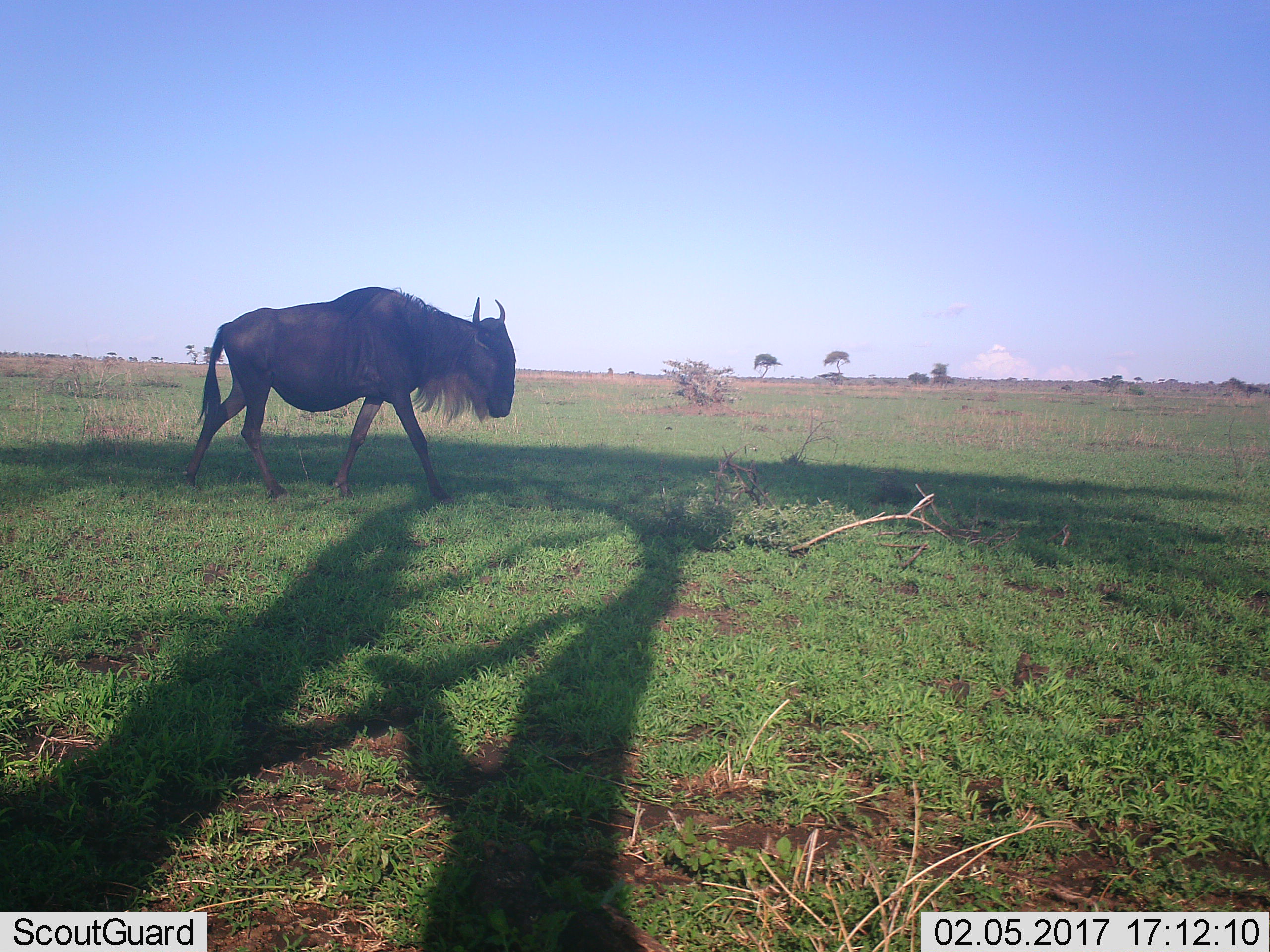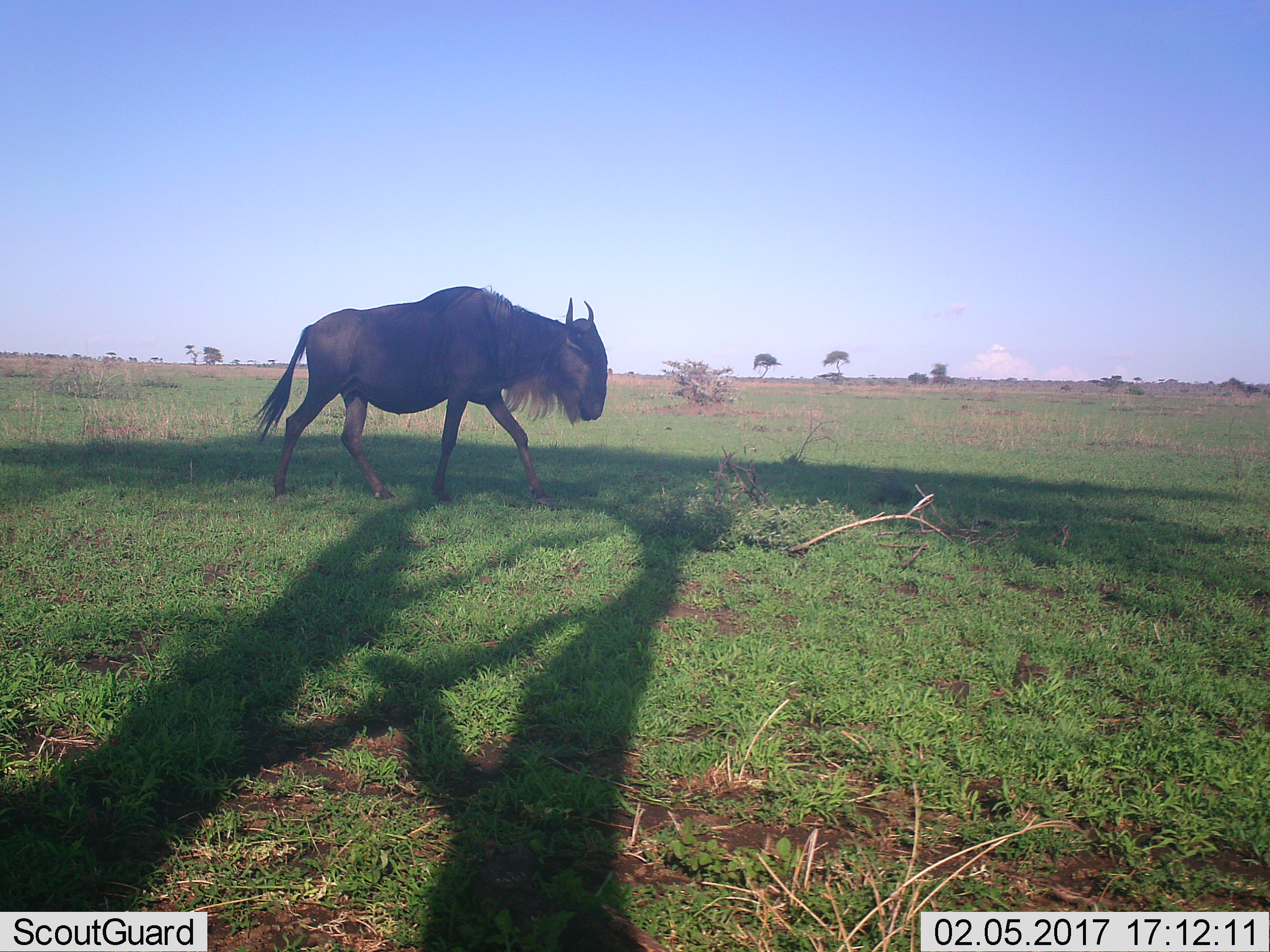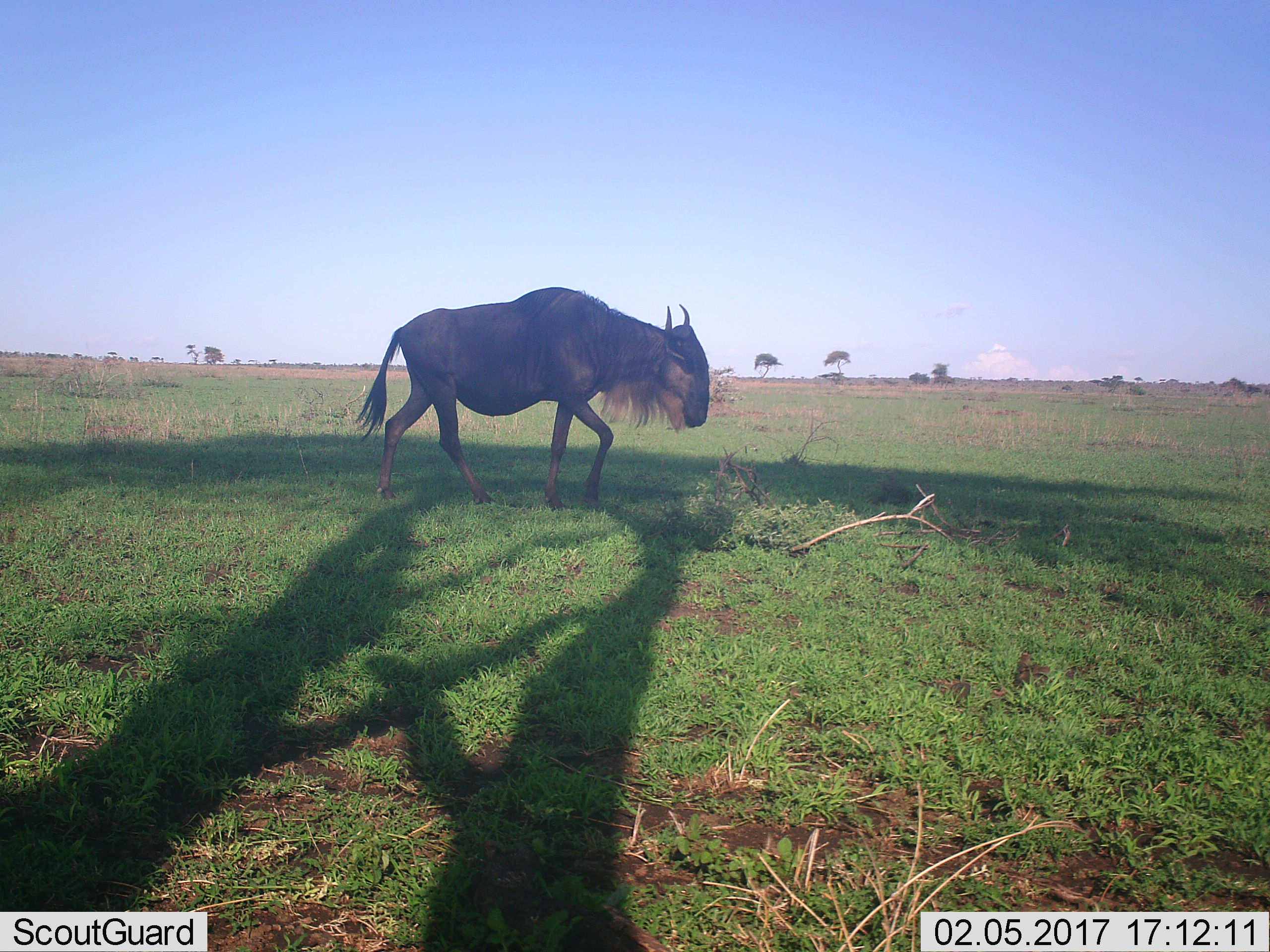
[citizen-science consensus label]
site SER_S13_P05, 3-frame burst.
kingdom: Animalia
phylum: Chordata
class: Mammalia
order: Artiodactyla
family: Bovidae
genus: Connochaetes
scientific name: Connochaetes taurinus taurinus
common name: blue wildebeest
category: wildebeestblue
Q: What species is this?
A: Wildebeestblue (blue wildebeest) (Connochaetes taurinus taurinus).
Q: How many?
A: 1.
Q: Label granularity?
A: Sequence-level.